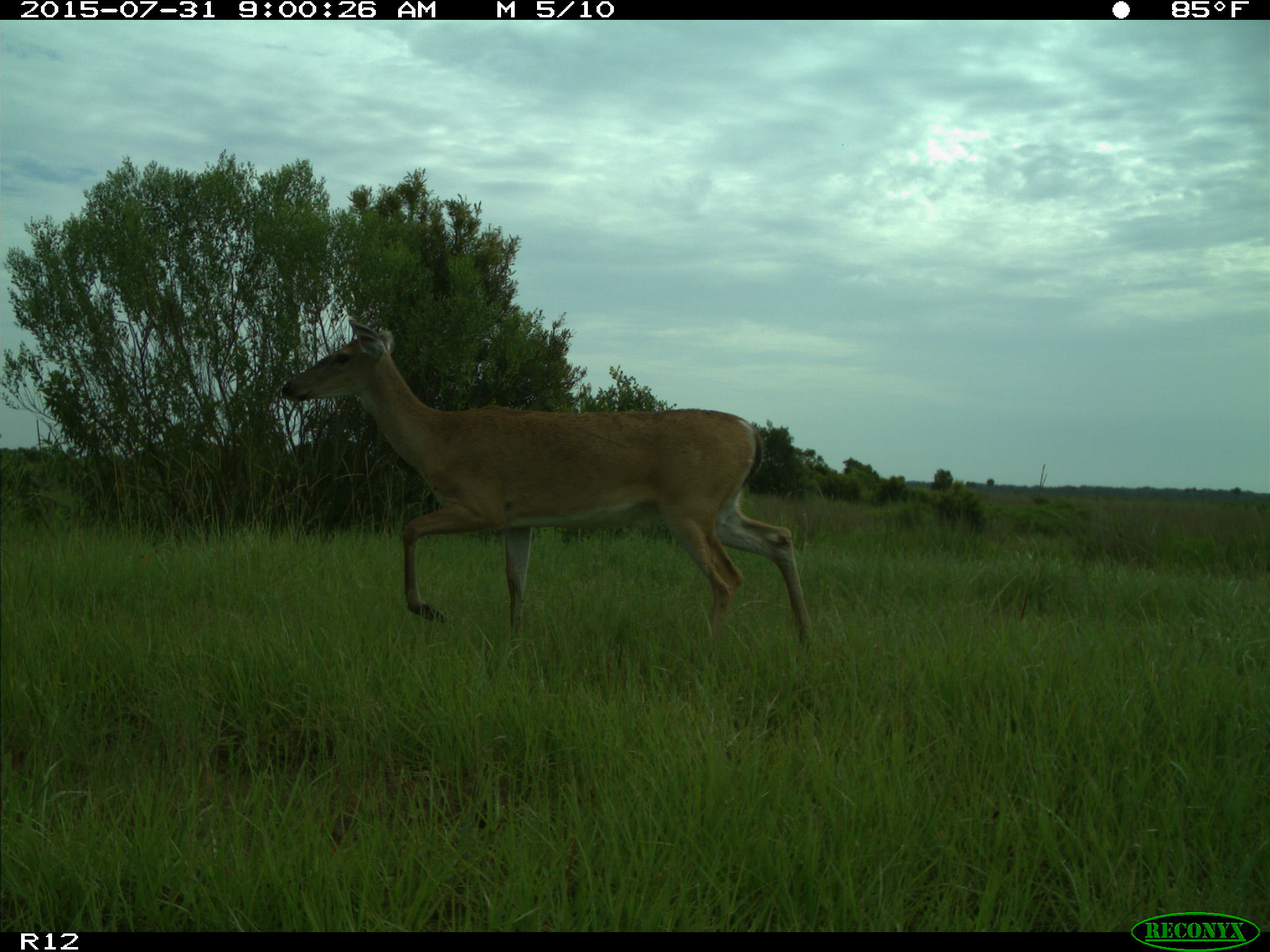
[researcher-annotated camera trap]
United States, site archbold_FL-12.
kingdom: Animalia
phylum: Chordata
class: Mammalia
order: Artiodactyla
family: Cervidae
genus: Odocoileus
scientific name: Odocoileus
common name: deer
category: unidentified deer